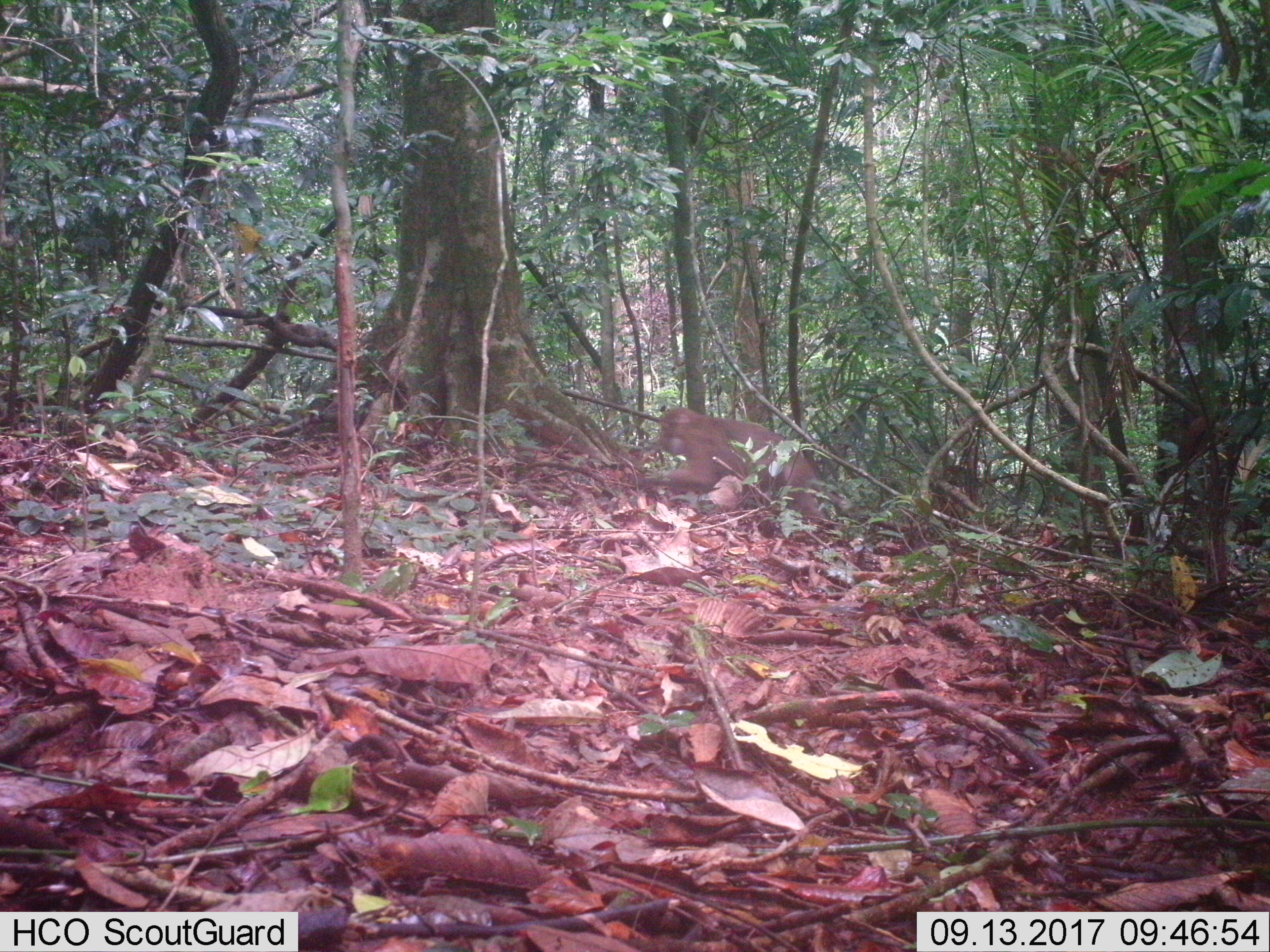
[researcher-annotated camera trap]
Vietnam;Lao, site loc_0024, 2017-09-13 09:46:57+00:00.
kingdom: Animalia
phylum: Chordata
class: Mammalia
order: Primates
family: Cercopithecidae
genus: Macaca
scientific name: Macaca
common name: macaques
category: assam or rhesus macaque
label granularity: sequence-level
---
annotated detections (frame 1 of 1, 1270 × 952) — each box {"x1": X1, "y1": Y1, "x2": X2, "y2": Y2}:
assam or rhesus macaque: {"x1": 658, "y1": 406, "x2": 850, "y2": 526}